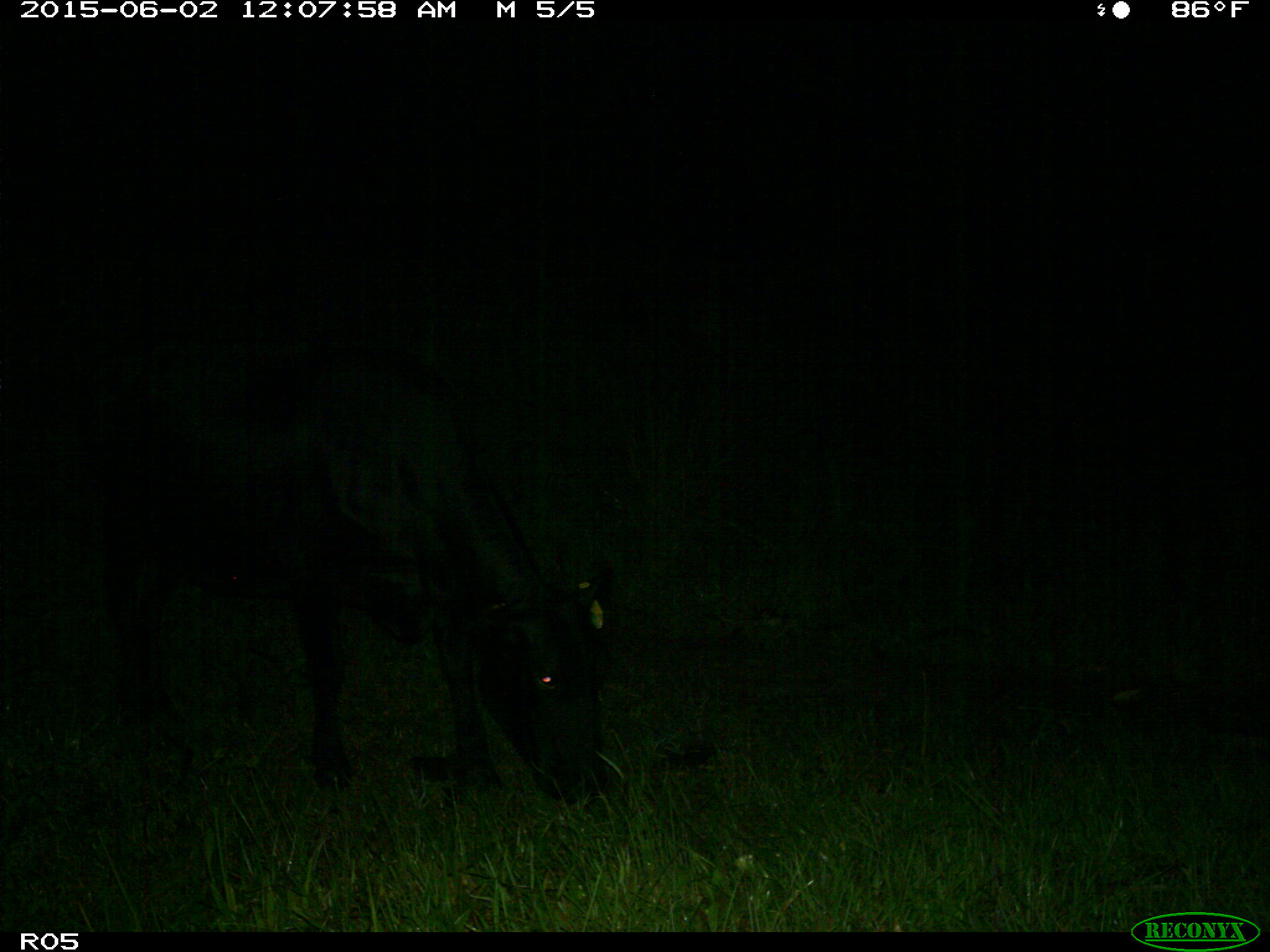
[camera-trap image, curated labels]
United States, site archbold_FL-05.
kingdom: Animalia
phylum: Chordata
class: Mammalia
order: Artiodactyla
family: Bovidae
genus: Bos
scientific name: Bos taurus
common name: domestic cow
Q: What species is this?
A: Bos taurus (domestic cow).